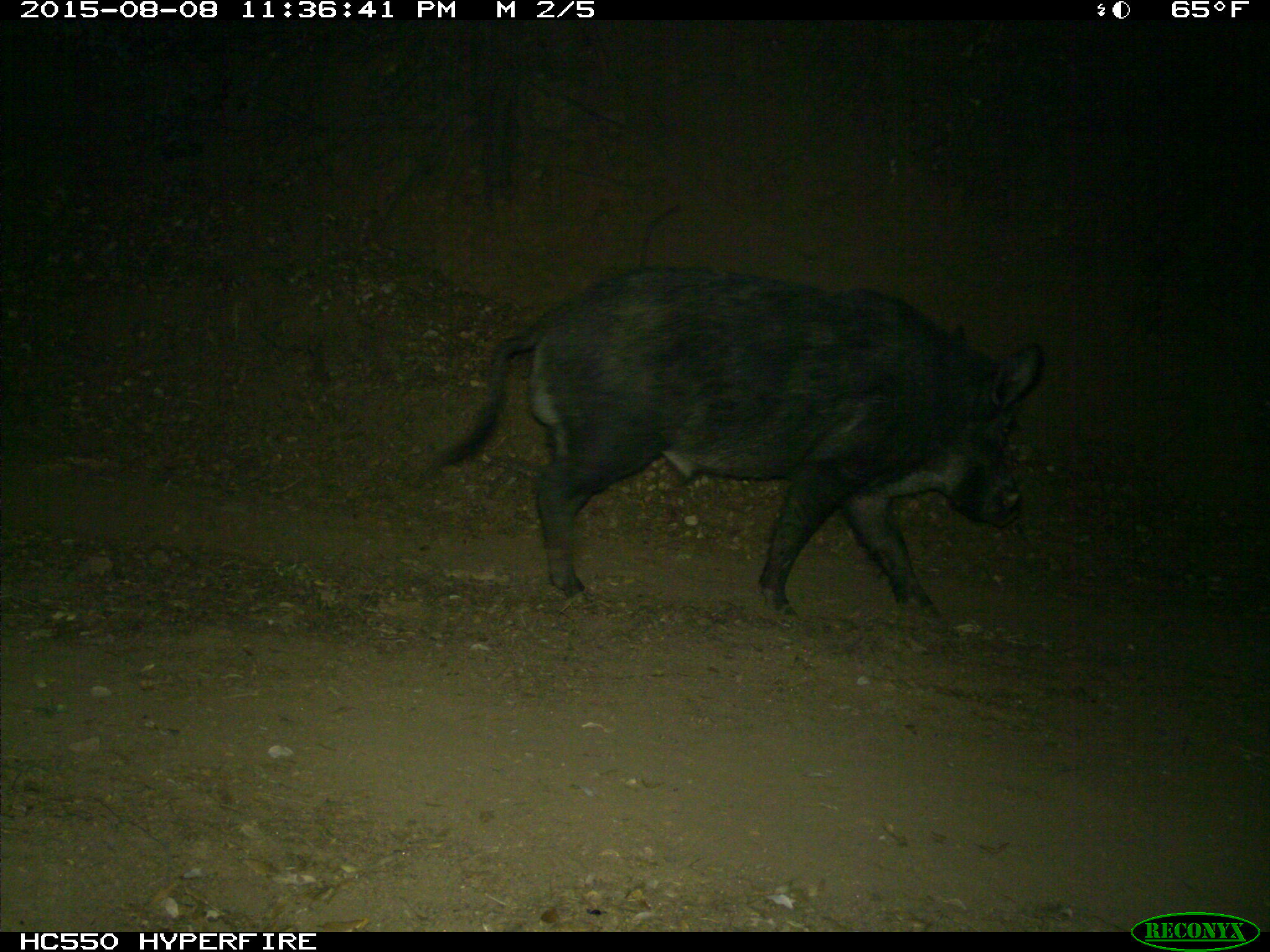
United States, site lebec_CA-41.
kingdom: Animalia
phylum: Chordata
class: Mammalia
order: Artiodactyla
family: Suidae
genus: Sus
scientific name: Sus scrofa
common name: wild boar